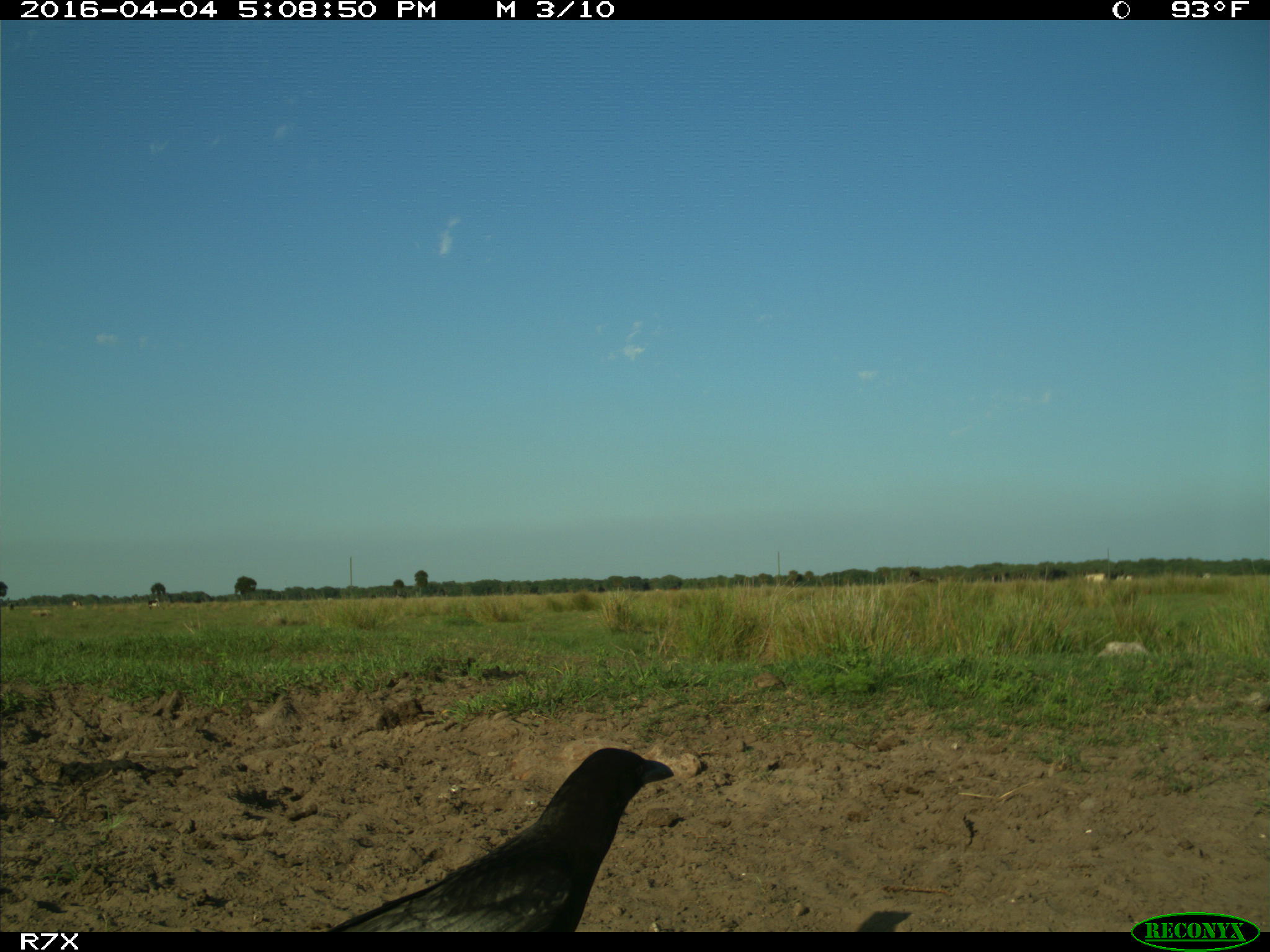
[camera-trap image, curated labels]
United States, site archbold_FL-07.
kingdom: Animalia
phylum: Chordata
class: Mammalia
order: Artiodactyla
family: Bovidae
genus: Bos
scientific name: Bos taurus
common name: domestic cow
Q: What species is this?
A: Bos taurus (domestic cow).